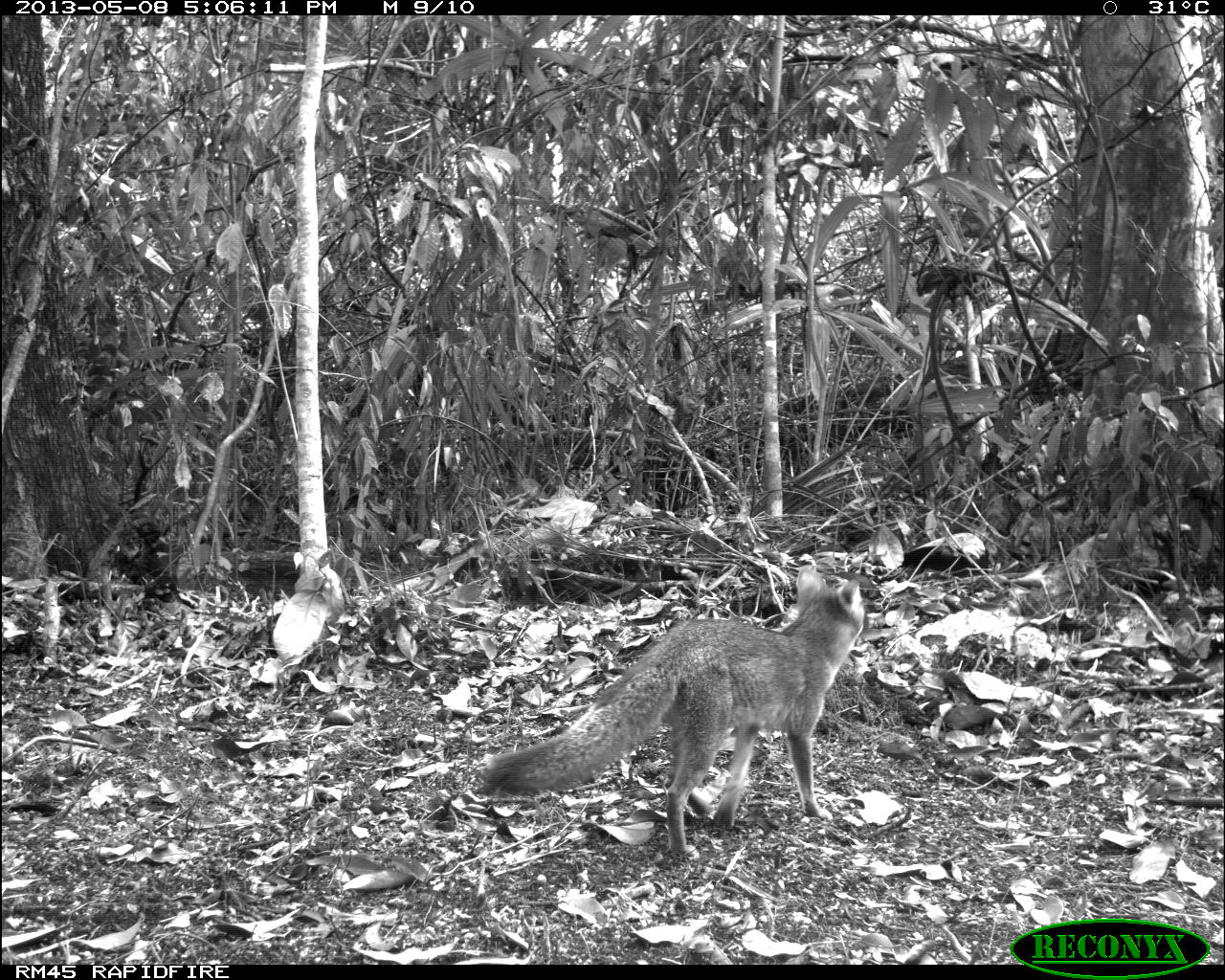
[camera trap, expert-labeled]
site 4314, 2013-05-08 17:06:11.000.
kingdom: Animalia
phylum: Chordata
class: Mammalia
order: Carnivora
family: Canidae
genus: Urocyon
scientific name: Urocyon cinereoargenteus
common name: gray fox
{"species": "Urocyon cinereoargenteus (gray fox)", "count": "1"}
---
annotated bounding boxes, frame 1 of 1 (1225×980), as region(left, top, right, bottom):
urocyon cinereoargenteus: region(477, 562, 865, 859)